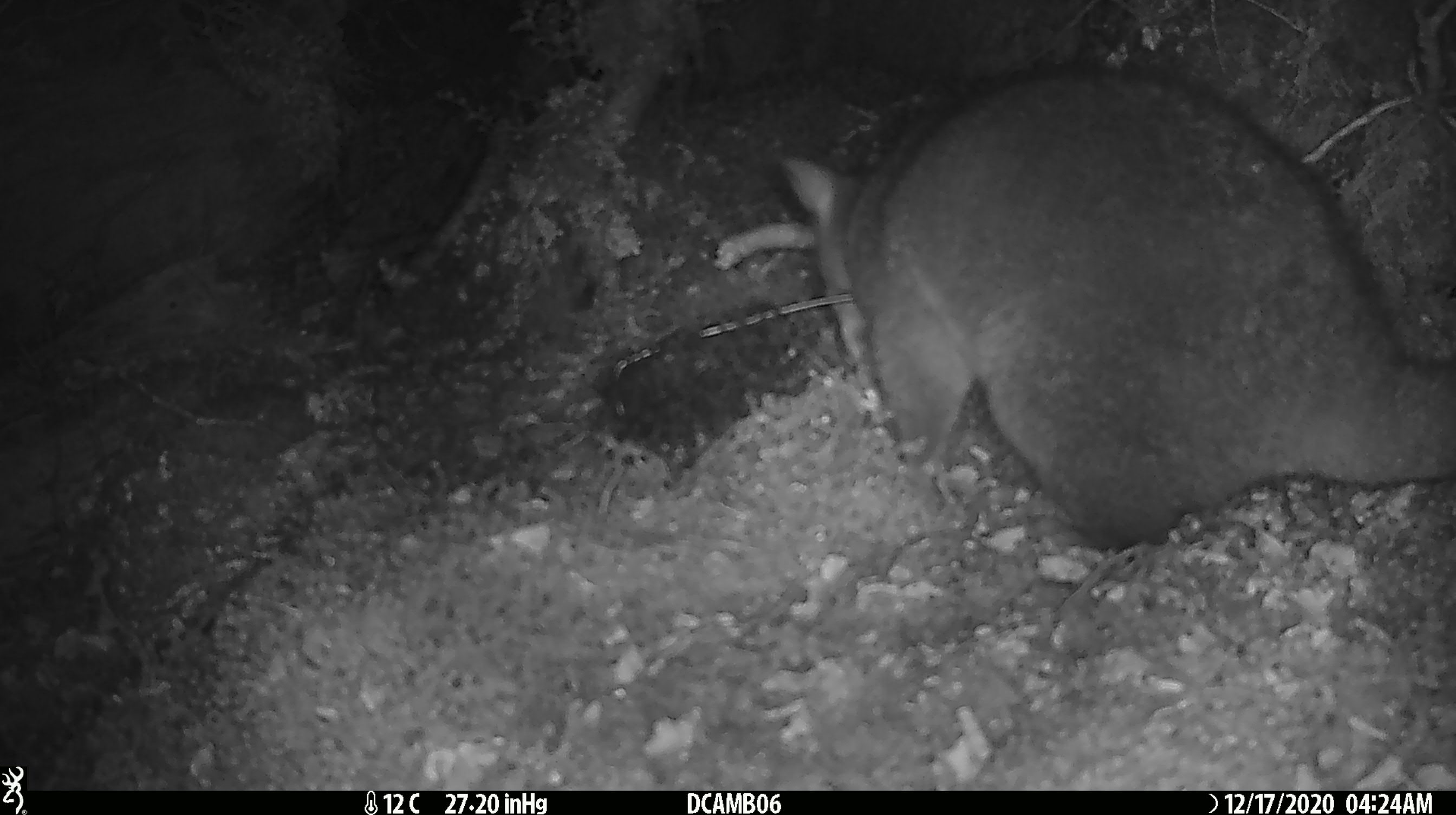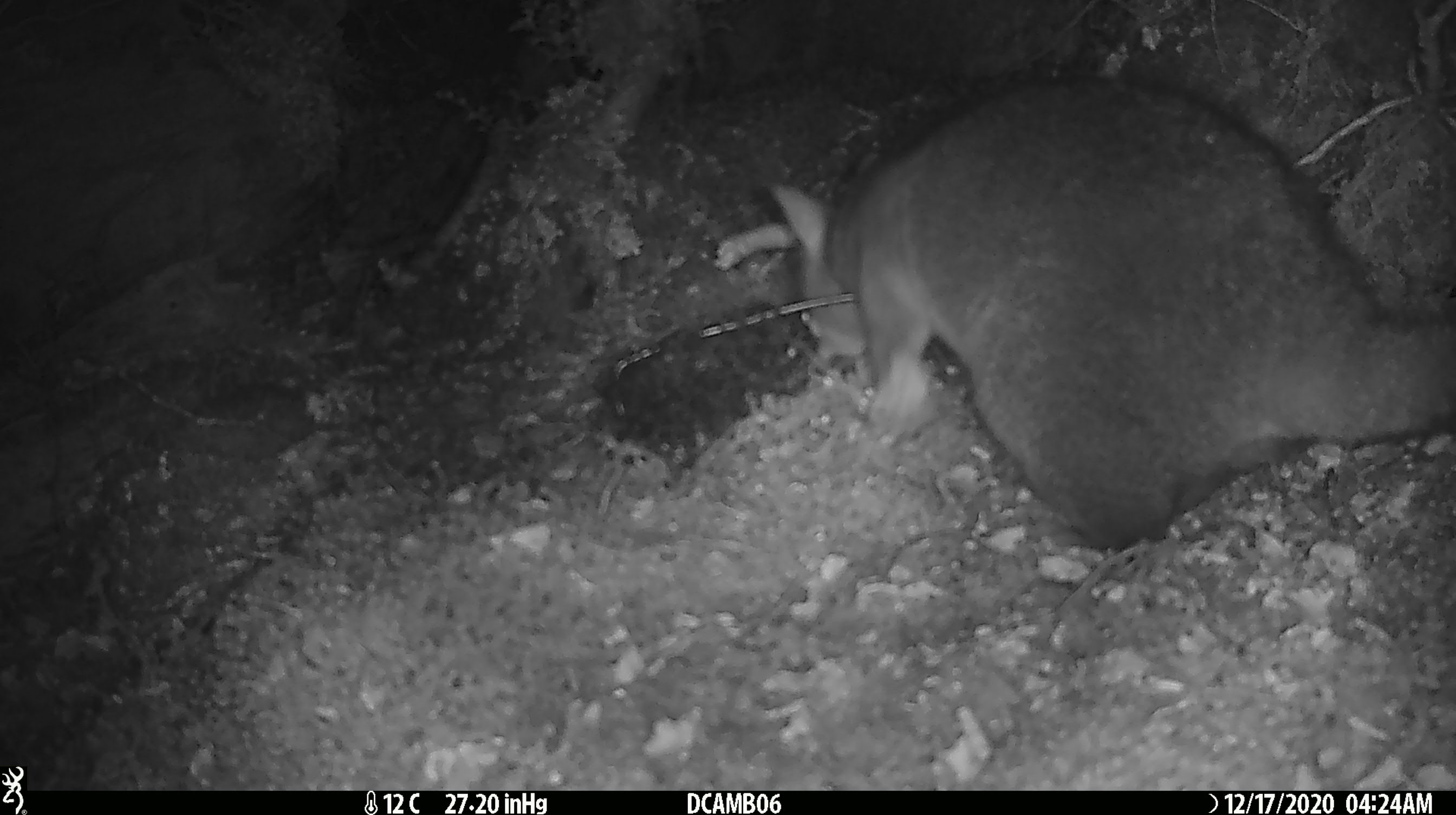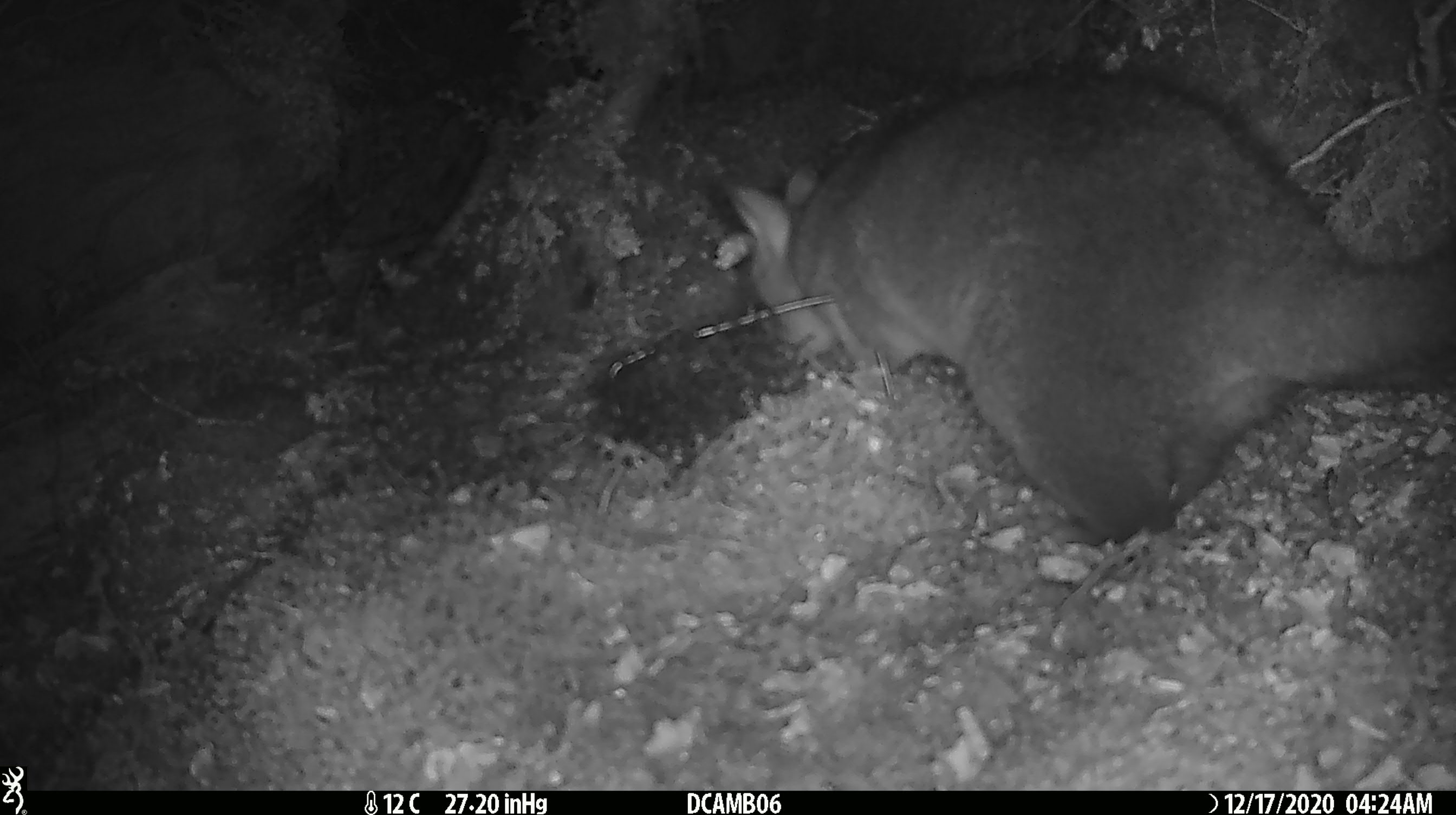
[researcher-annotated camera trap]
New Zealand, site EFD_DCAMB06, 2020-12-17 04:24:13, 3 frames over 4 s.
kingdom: Animalia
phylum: Chordata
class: Mammalia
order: Diprotodontia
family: Phalangeridae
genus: Trichosurus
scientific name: Trichosurus vulpecula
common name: common brushtail possum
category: possum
Possum (common brushtail possum) (Trichosurus vulpecula).